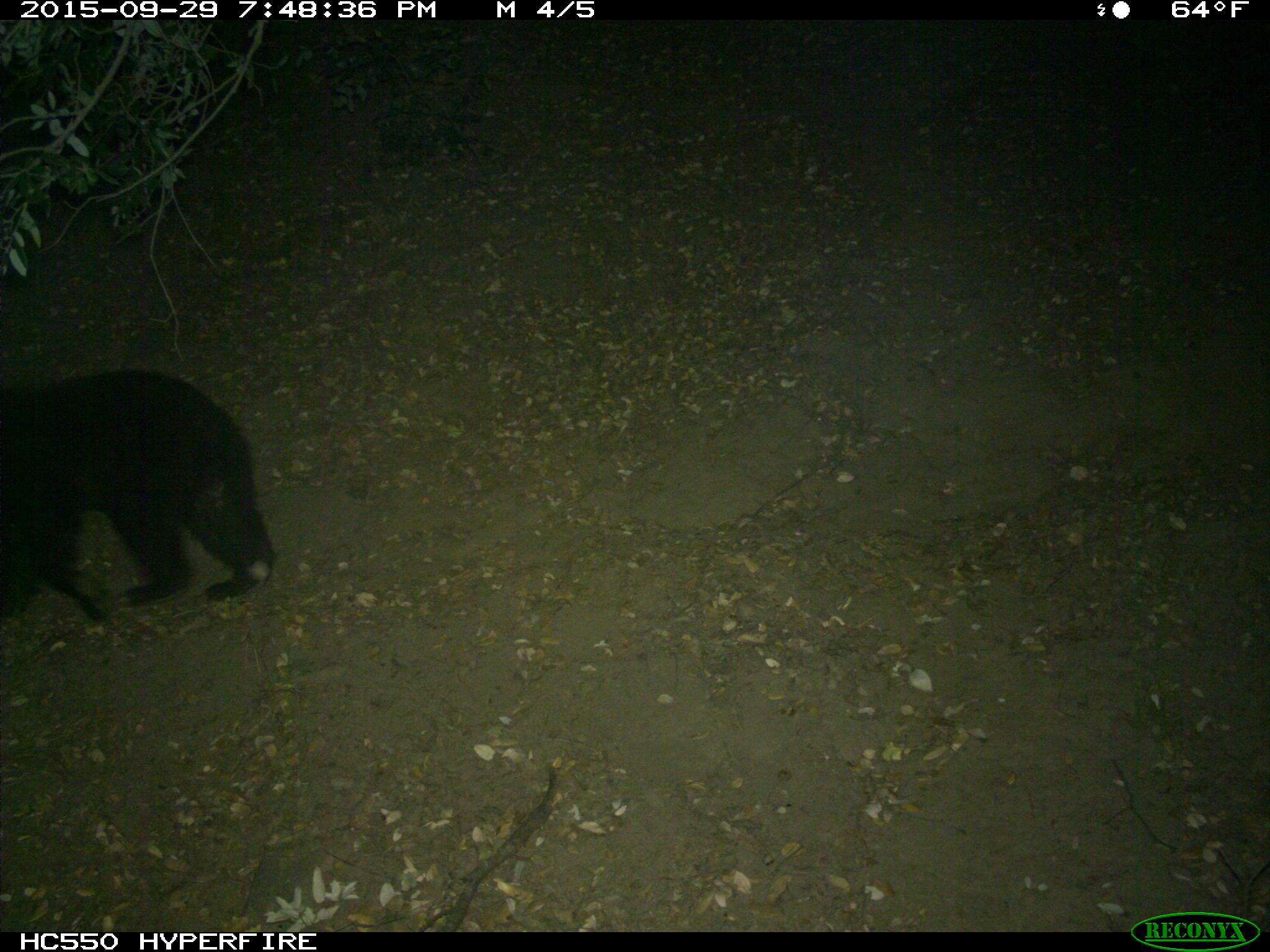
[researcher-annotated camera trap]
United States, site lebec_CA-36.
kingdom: Animalia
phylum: Chordata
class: Mammalia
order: Carnivora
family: Ursidae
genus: Ursus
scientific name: Ursus americanus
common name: american black bear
Ursus americanus (american black bear).